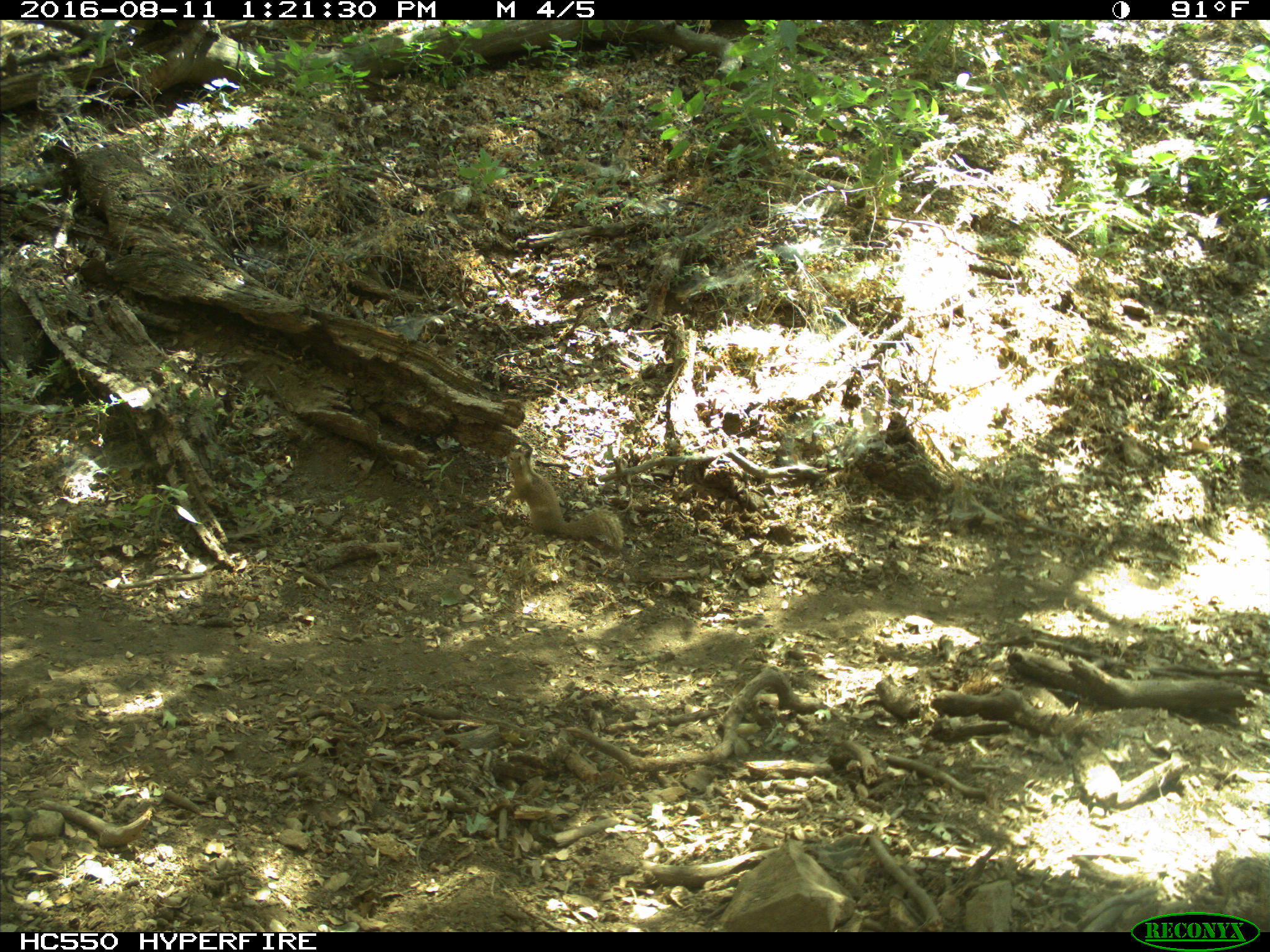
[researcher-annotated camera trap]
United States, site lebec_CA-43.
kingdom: Animalia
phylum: Chordata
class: Mammalia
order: Rodentia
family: Sciuridae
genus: Otospermophilus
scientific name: Otospermophilus beecheyi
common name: california ground squirrel